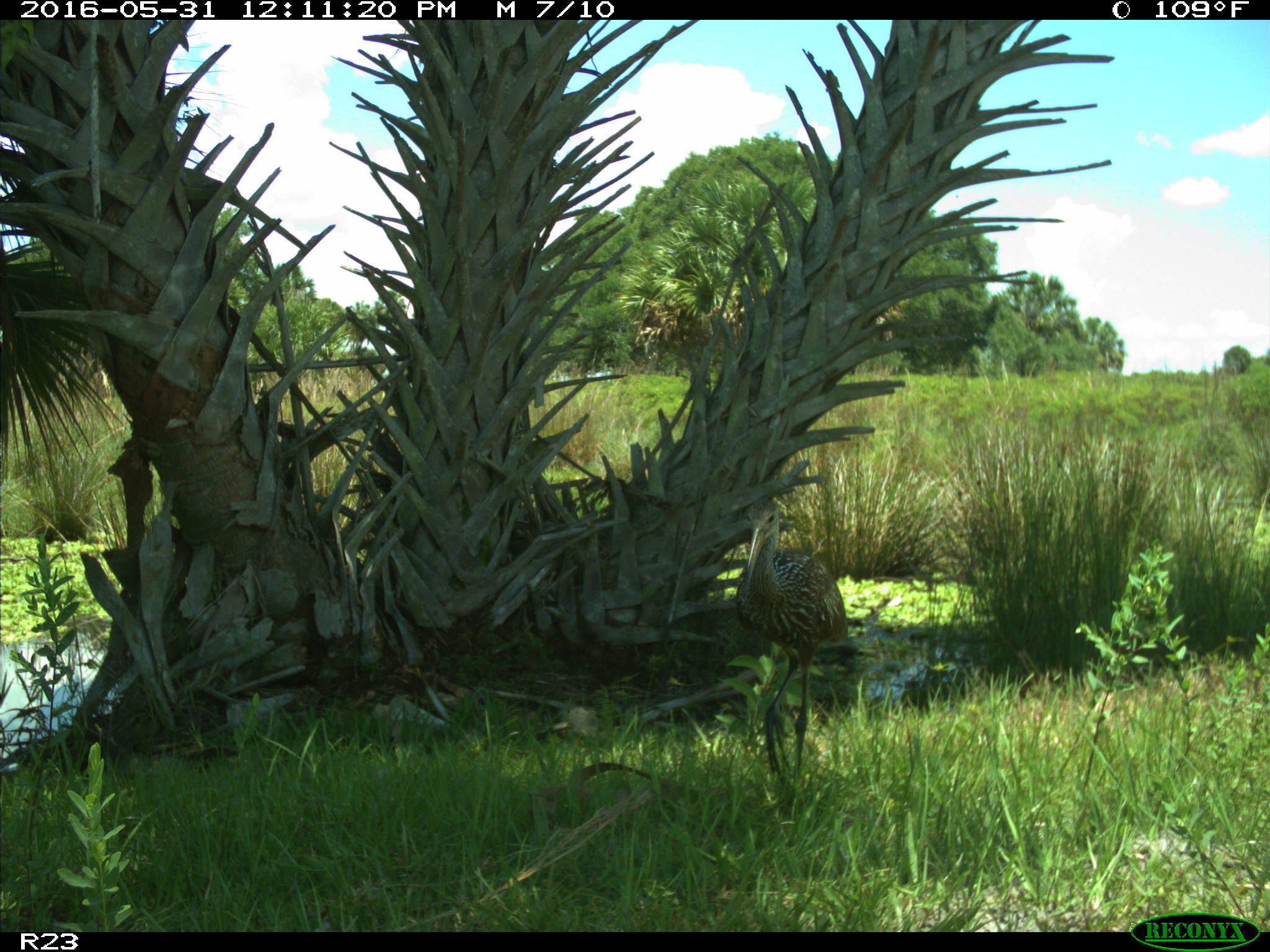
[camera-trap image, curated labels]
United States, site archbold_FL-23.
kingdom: Animalia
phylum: Chordata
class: Aves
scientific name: Aves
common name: birds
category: unidentified bird